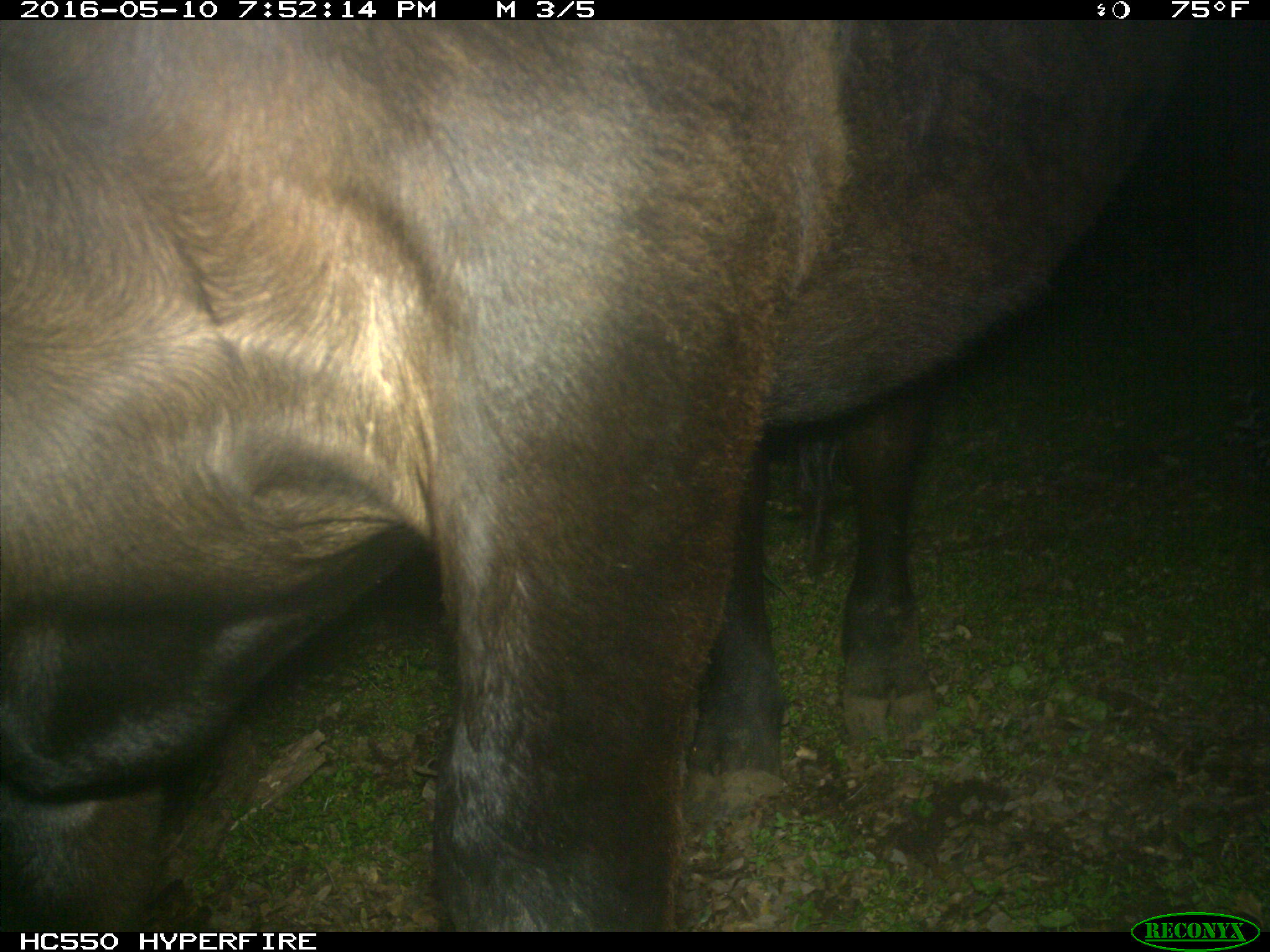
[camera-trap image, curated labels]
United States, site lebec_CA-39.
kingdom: Animalia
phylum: Chordata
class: Mammalia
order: Artiodactyla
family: Bovidae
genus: Bos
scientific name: Bos taurus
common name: domestic cow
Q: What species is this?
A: Bos taurus (domestic cow).